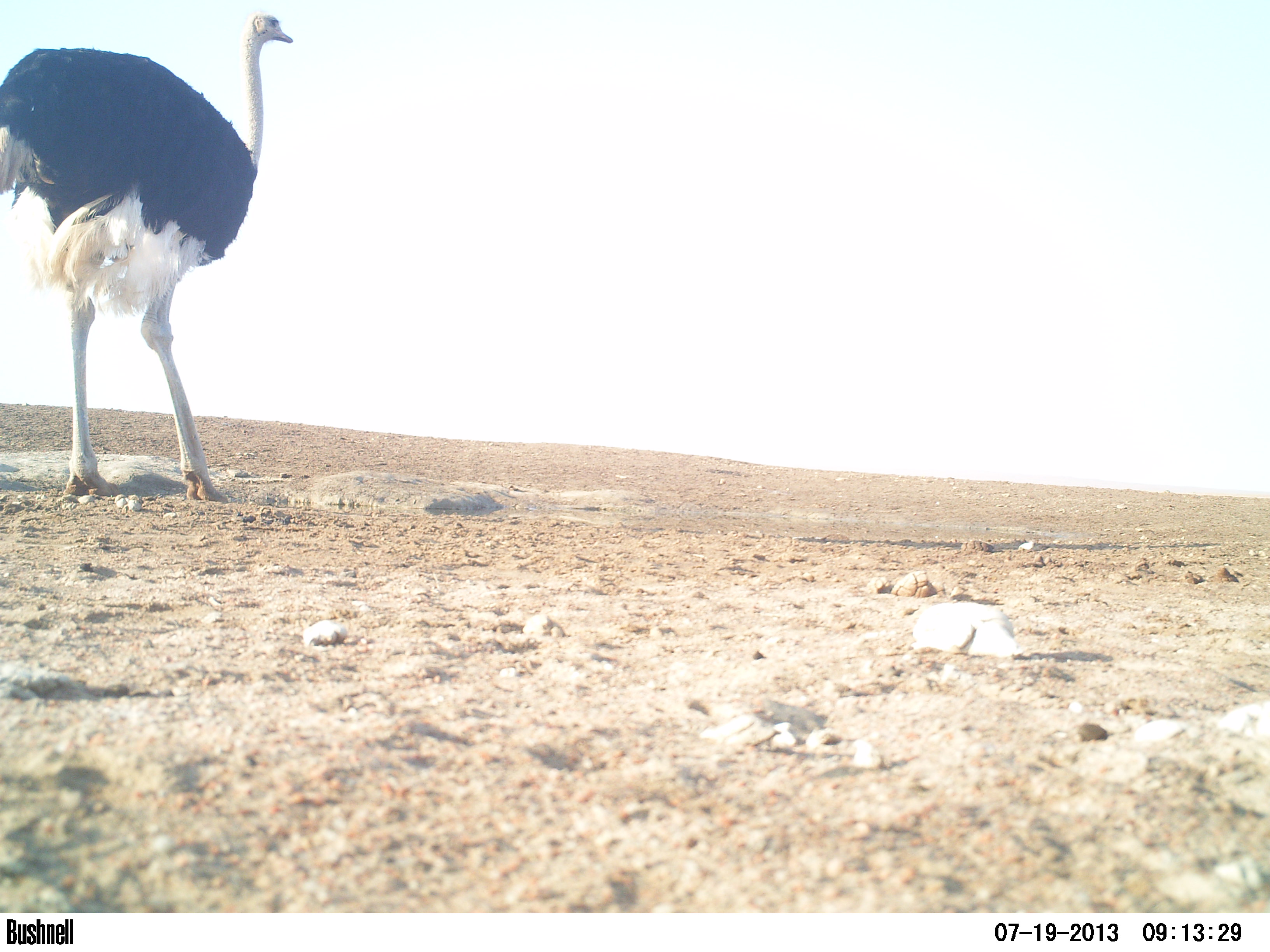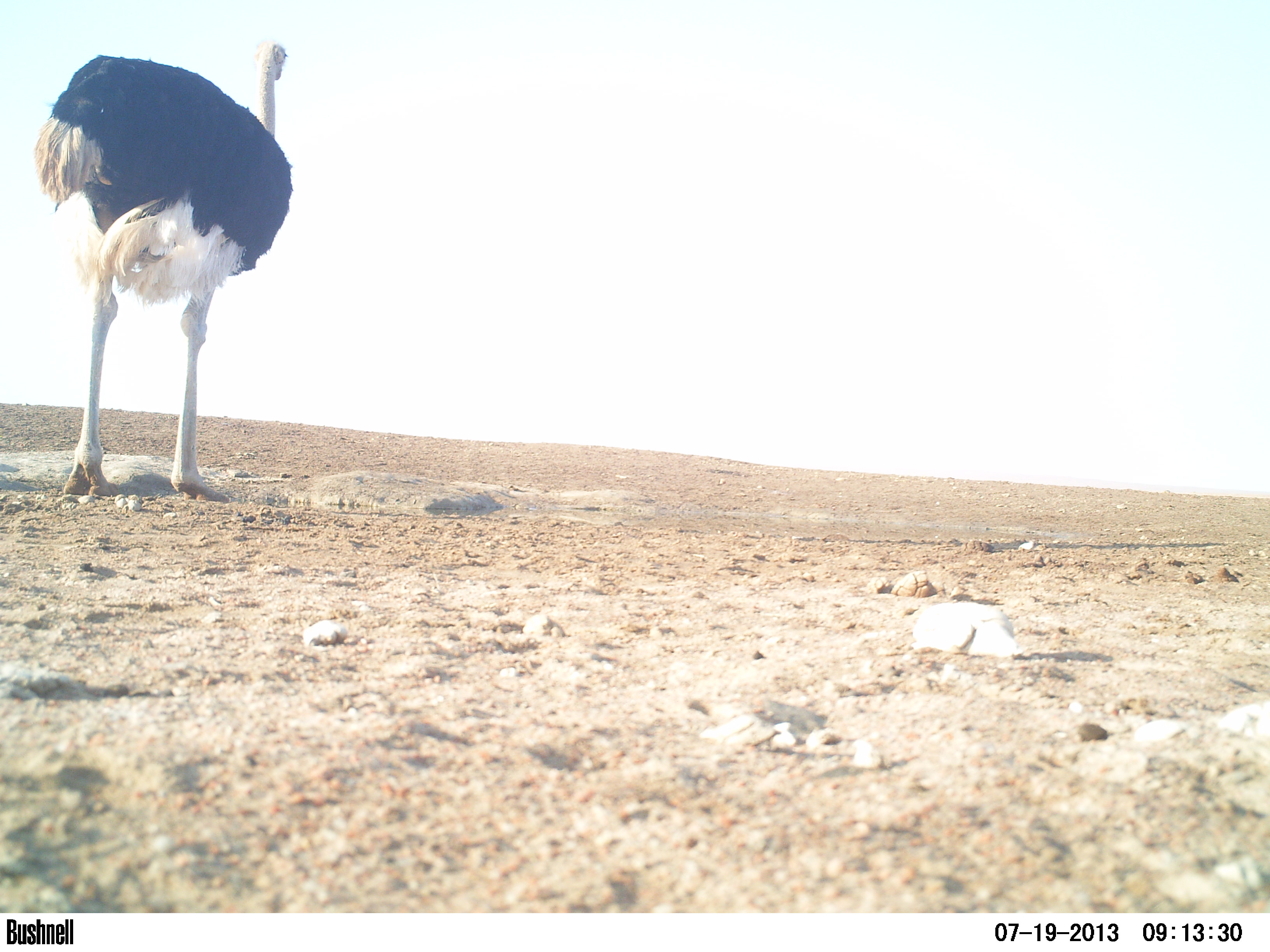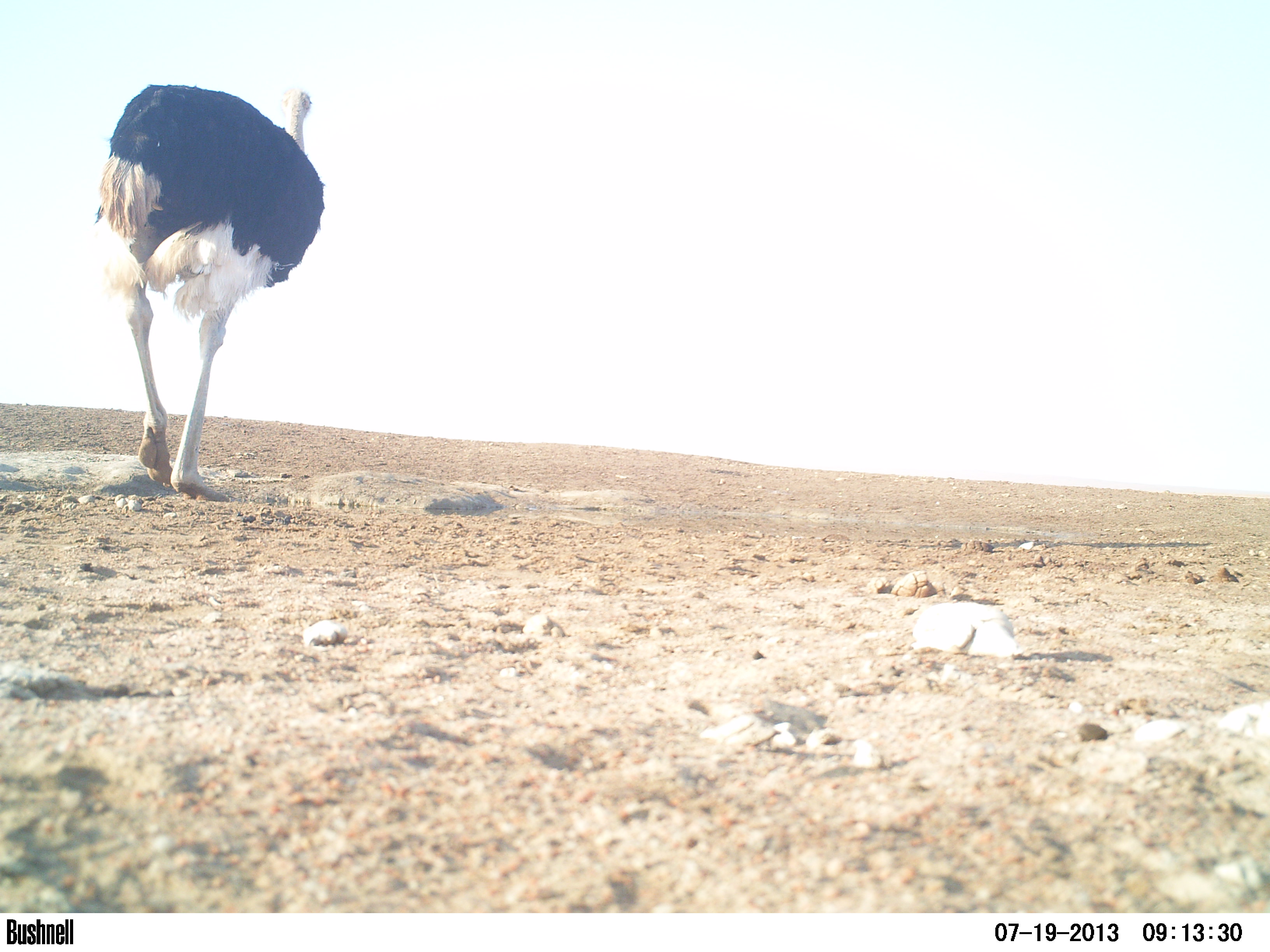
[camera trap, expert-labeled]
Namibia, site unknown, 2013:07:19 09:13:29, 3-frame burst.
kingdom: Animalia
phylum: Chordata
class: Aves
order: Struthioniformes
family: Struthionidae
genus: Struthio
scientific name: Struthio camelus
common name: common ostrich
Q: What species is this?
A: Struthio camelus (common ostrich).